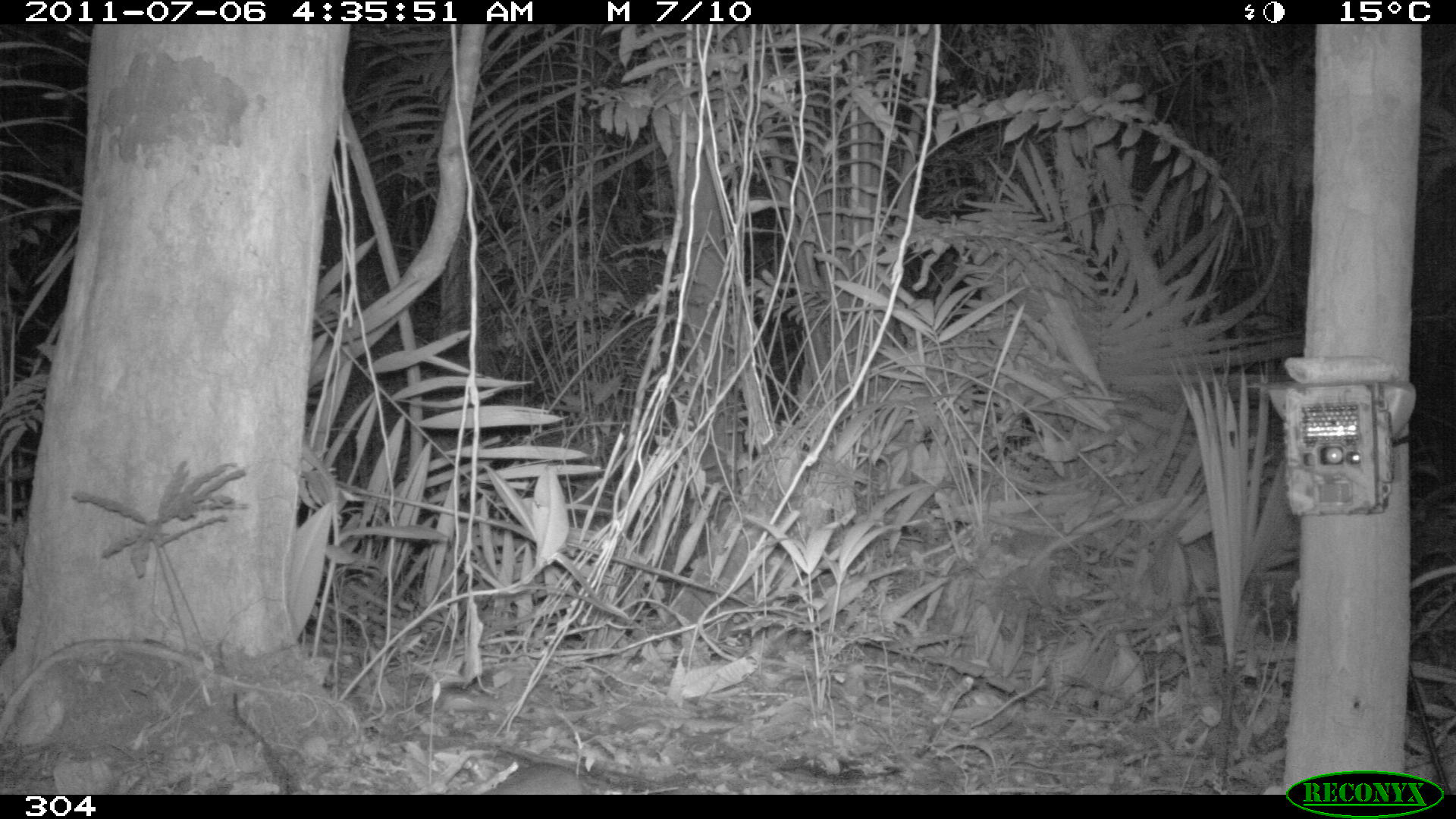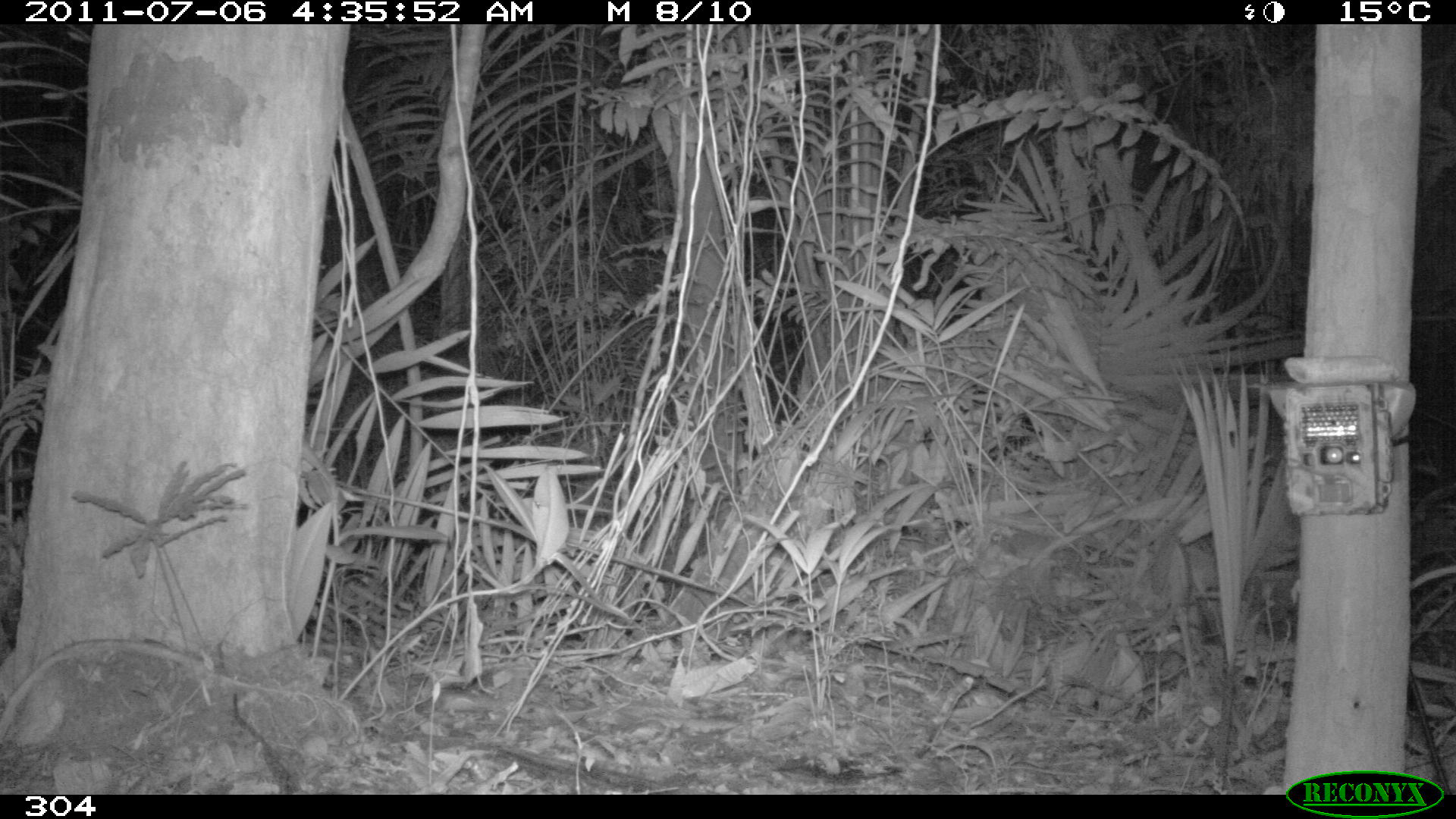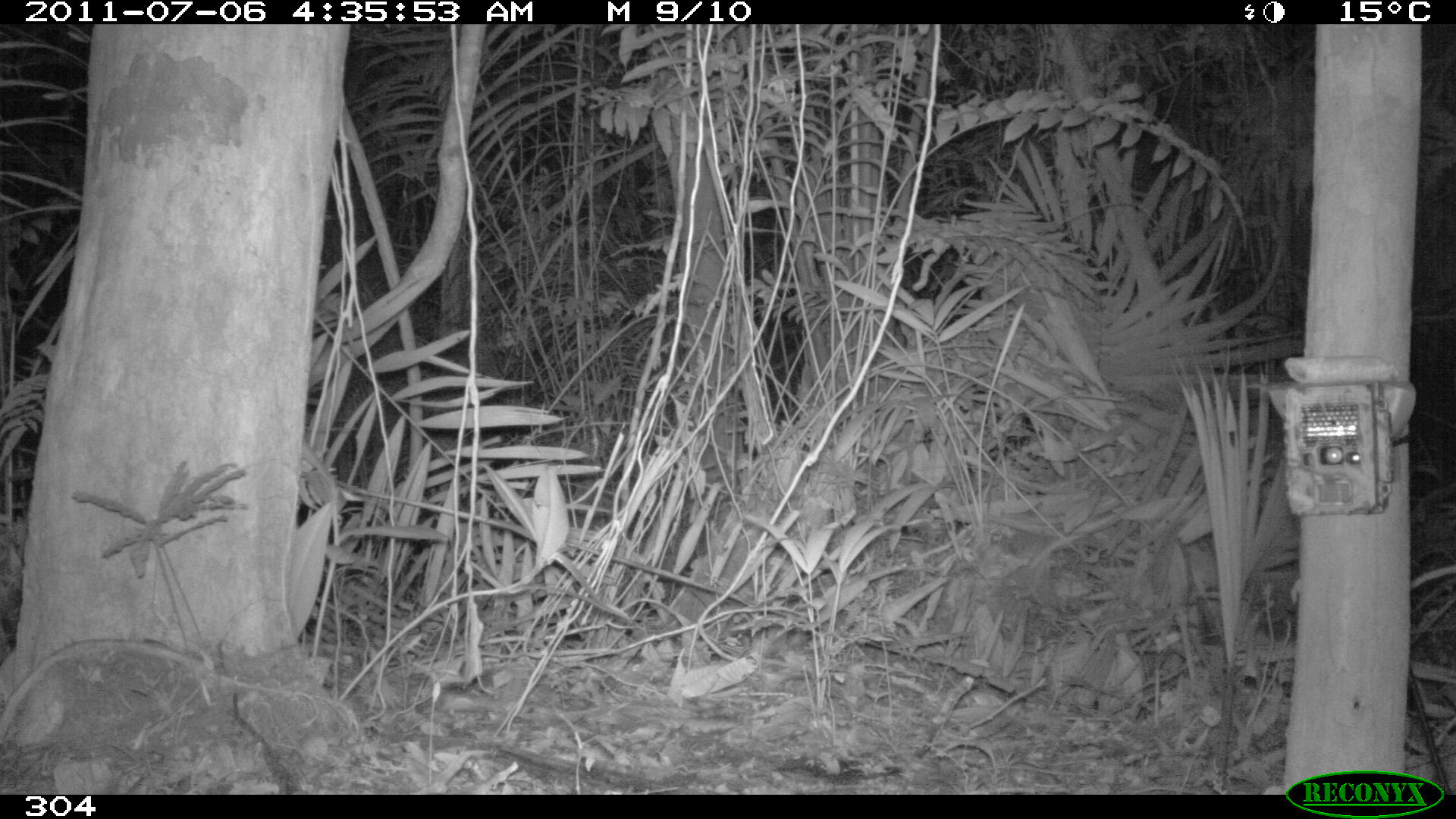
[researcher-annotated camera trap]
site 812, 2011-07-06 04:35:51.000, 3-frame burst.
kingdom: Animalia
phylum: Chordata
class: Mammalia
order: Rodentia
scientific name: Rodentia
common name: rodents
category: unknown rodent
Unknown rodent (rodents) (Rodentia).